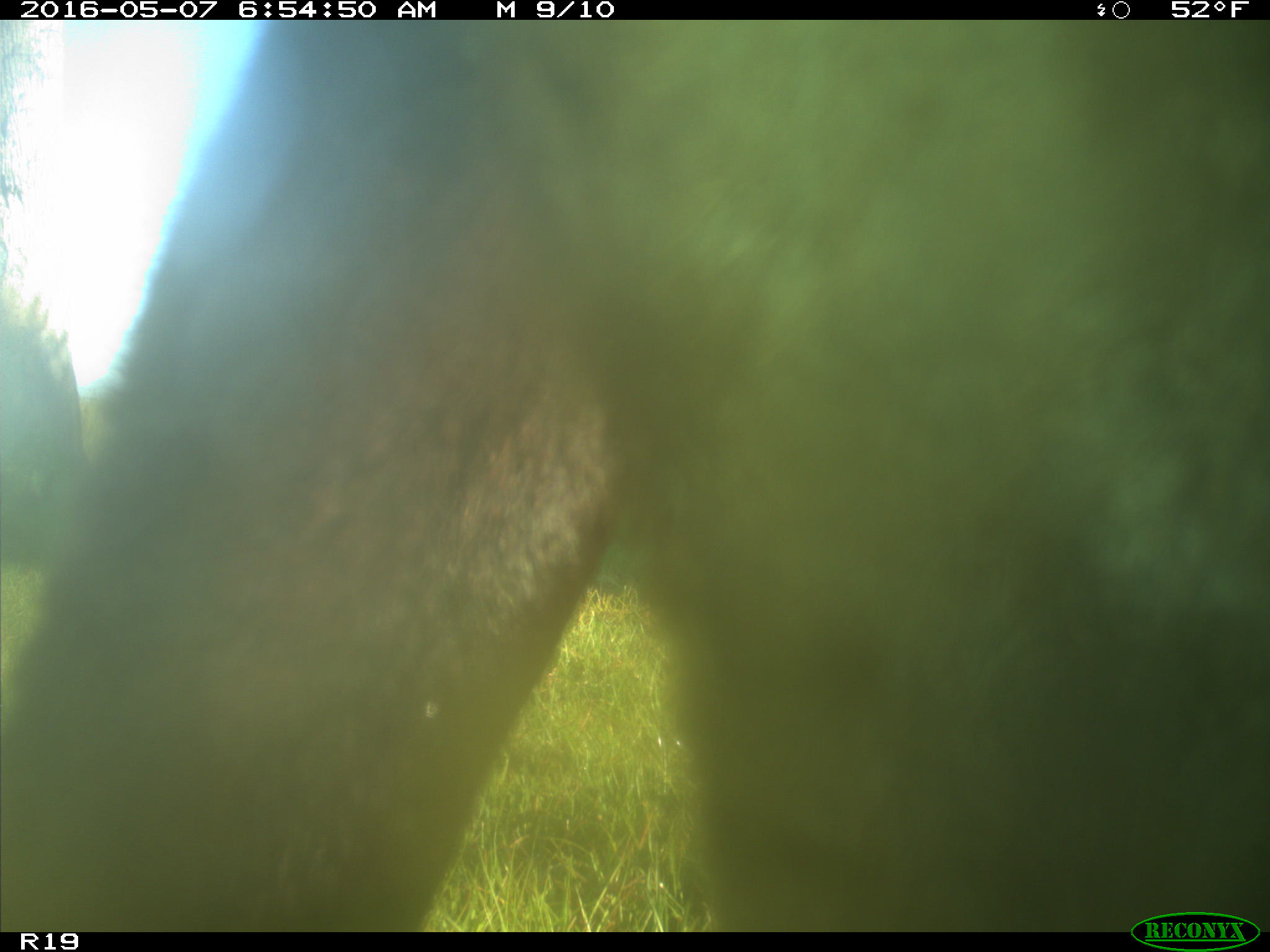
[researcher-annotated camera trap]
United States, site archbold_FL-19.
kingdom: Animalia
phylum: Chordata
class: Mammalia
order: Artiodactyla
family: Bovidae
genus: Bos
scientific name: Bos taurus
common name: domestic cow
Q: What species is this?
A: Bos taurus (domestic cow).